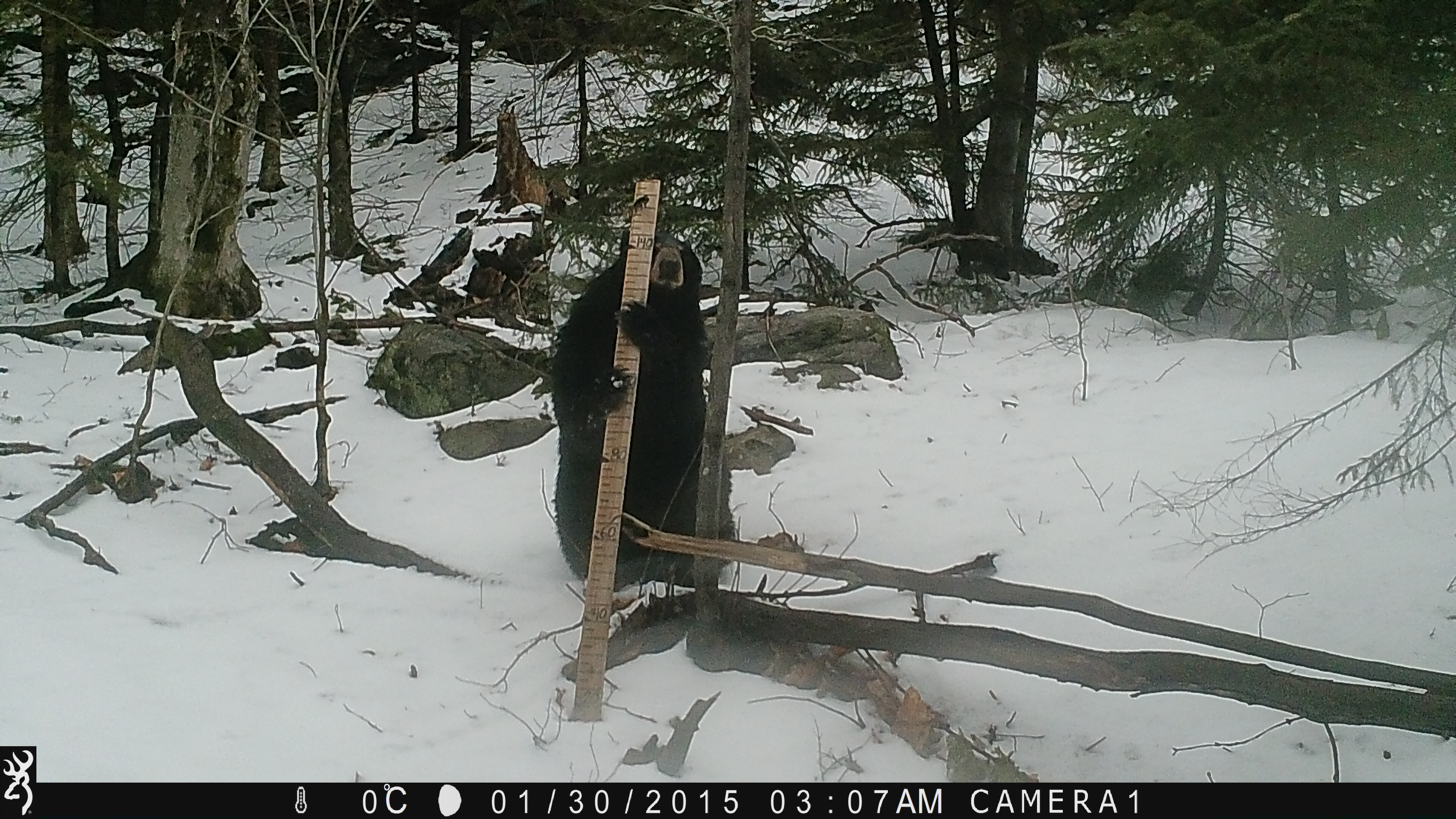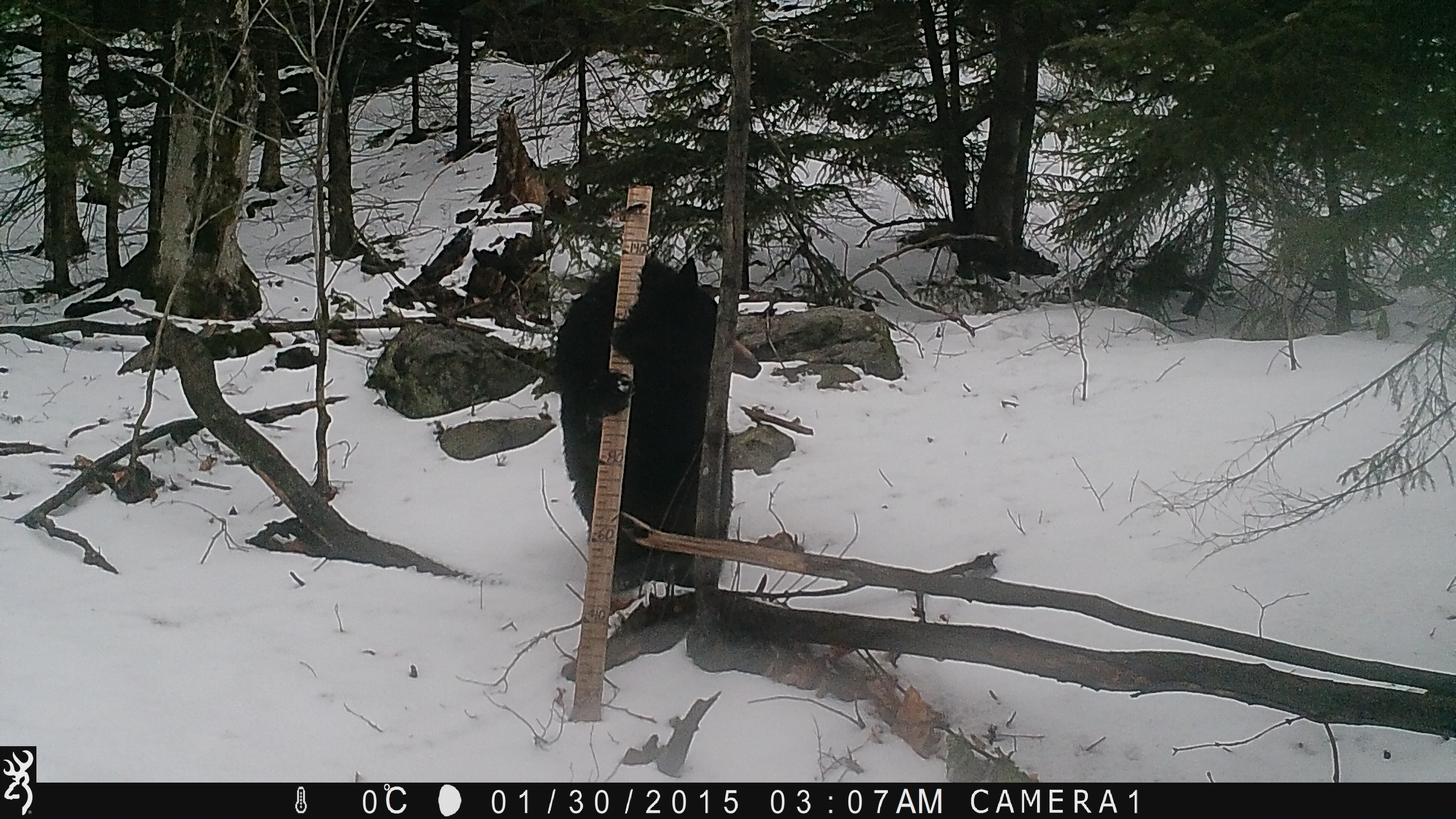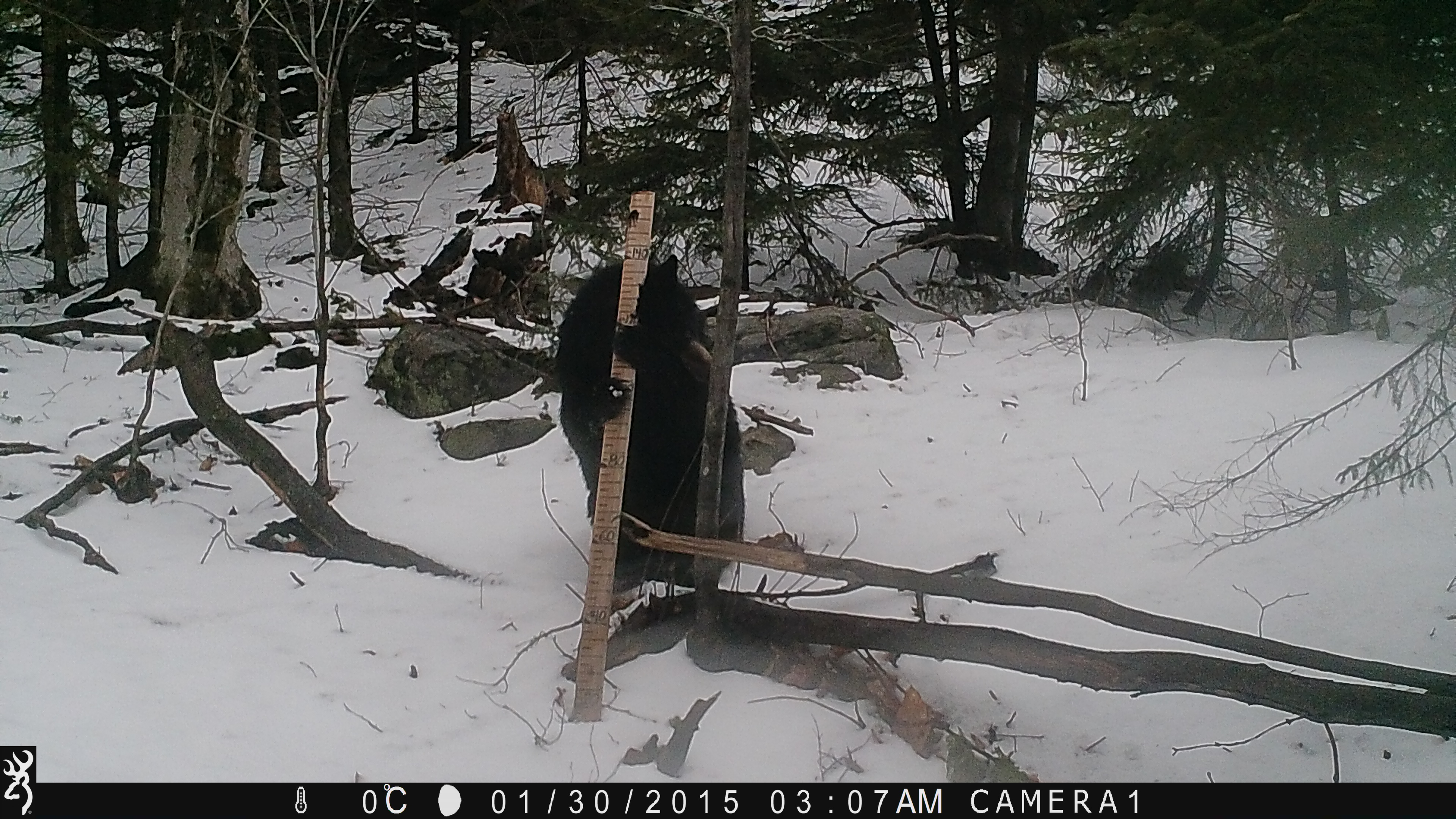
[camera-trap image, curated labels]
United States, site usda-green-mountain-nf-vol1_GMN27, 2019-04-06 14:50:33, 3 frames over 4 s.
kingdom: Animalia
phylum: Chordata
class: Mammalia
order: Carnivora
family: Ursidae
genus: Ursus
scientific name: Ursus americanus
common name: black bear